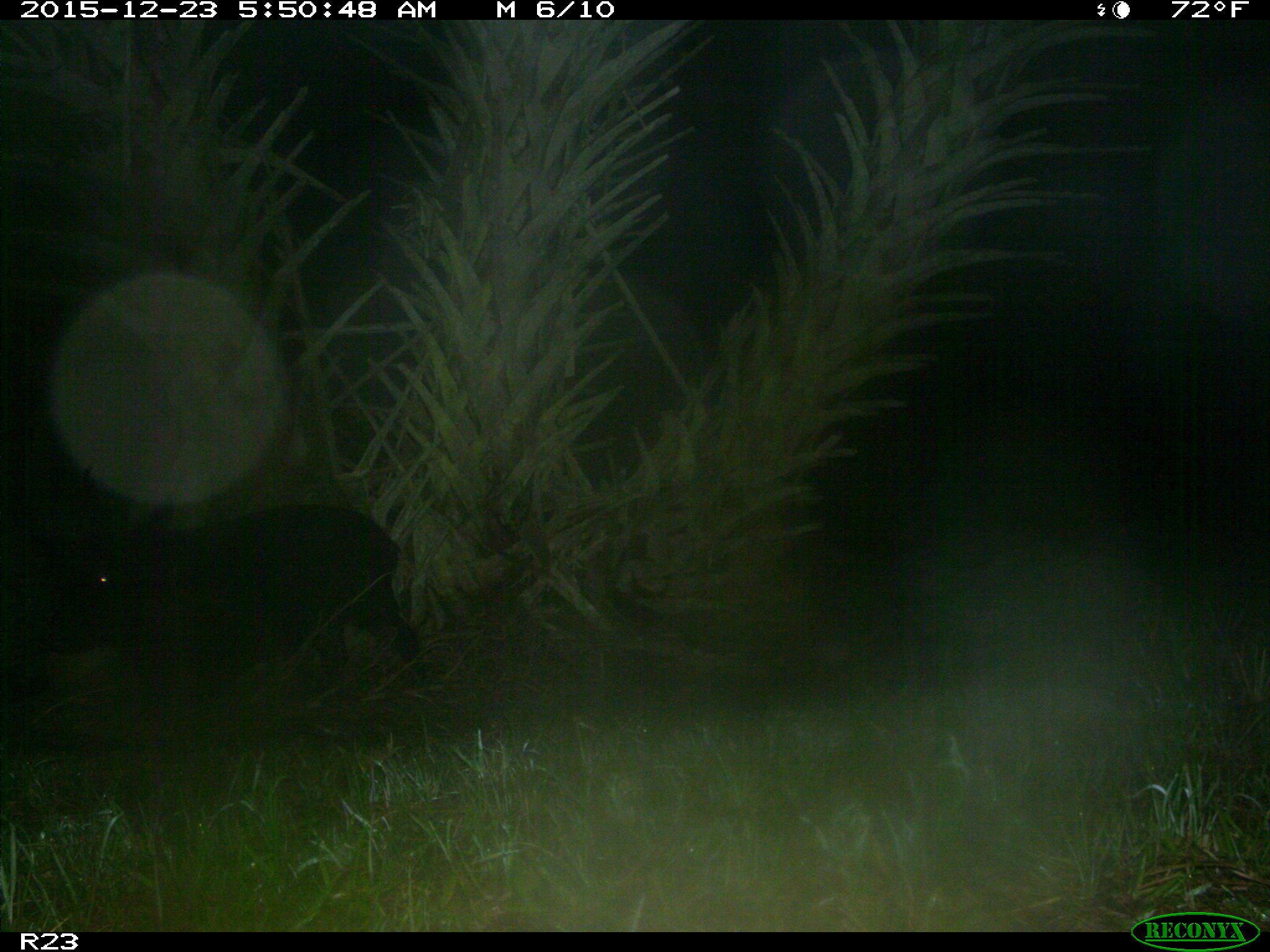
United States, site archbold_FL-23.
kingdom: Animalia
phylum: Chordata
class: Mammalia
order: Artiodactyla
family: Suidae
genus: Sus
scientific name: Sus scrofa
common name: wild boar